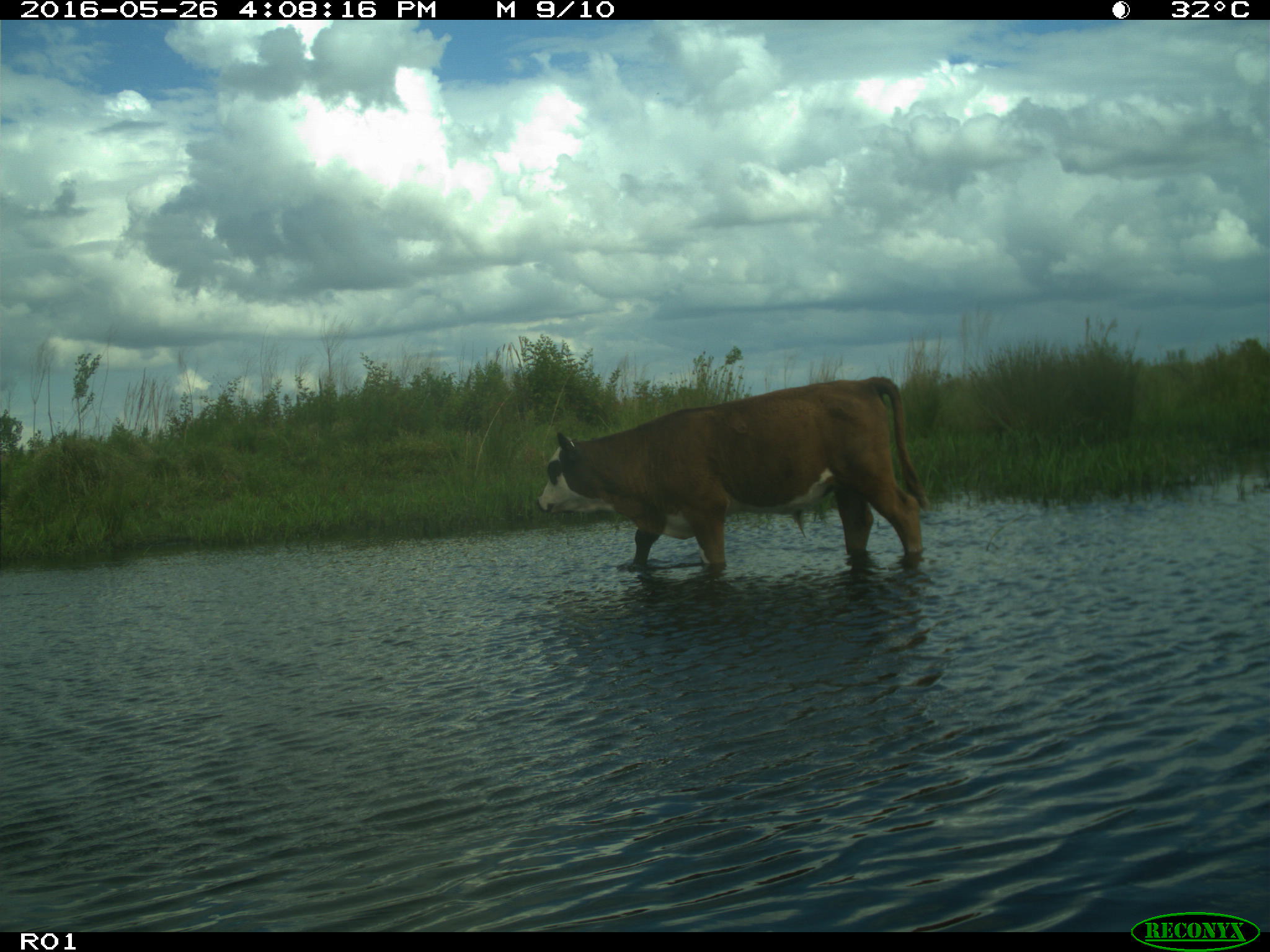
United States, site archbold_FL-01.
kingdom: Animalia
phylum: Chordata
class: Mammalia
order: Artiodactyla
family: Bovidae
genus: Bos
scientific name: Bos taurus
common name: domestic cow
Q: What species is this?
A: Bos taurus (domestic cow).